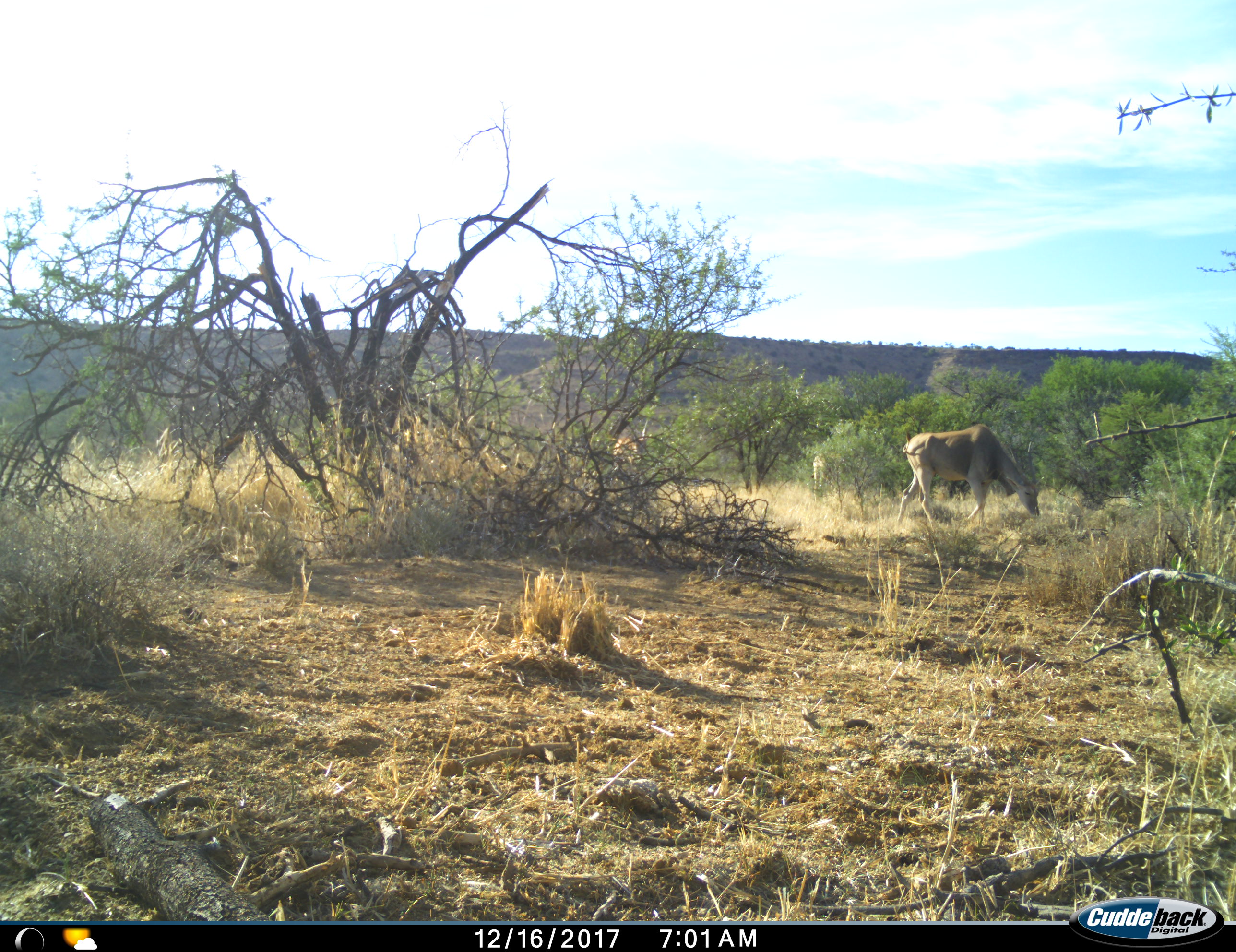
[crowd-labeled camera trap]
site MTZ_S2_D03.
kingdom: Animalia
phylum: Chordata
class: Mammalia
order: Artiodactyla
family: Bovidae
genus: Tragelaphus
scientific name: Tragelaphus oryx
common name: eland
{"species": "eland (Tragelaphus oryx)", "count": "1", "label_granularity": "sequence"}